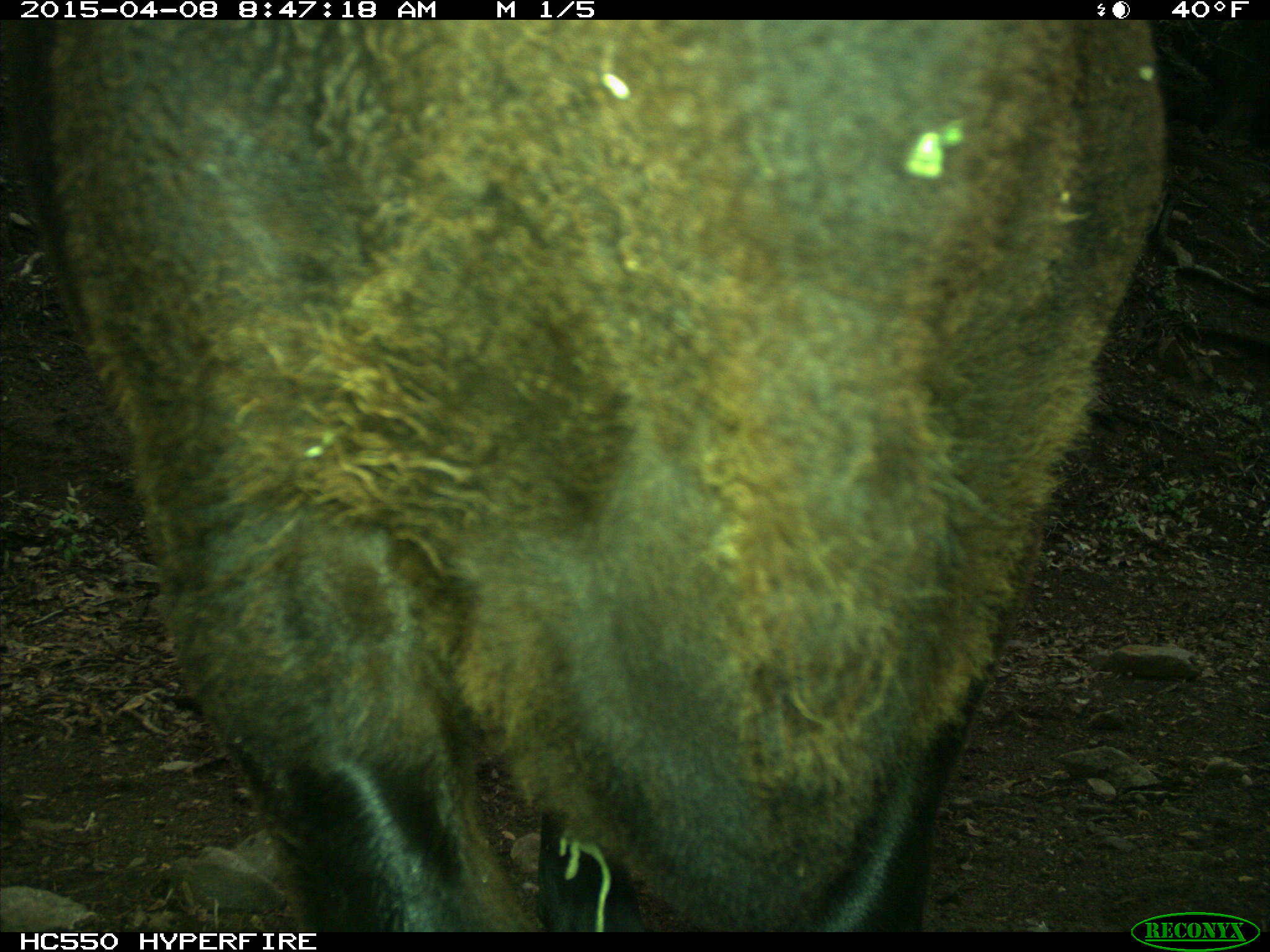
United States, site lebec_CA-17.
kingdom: Animalia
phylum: Chordata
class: Mammalia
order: Artiodactyla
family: Bovidae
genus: Bos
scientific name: Bos taurus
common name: domestic cow